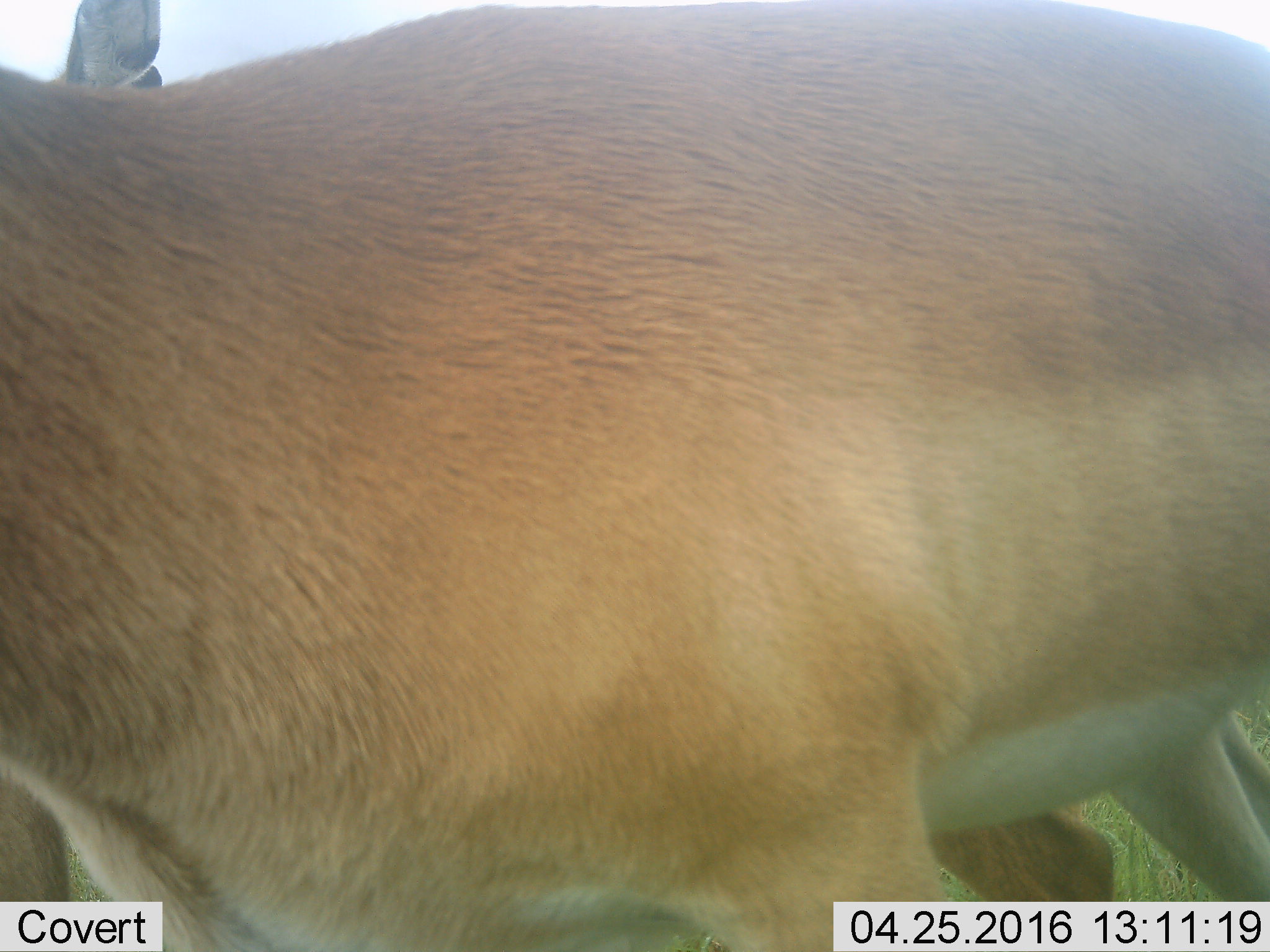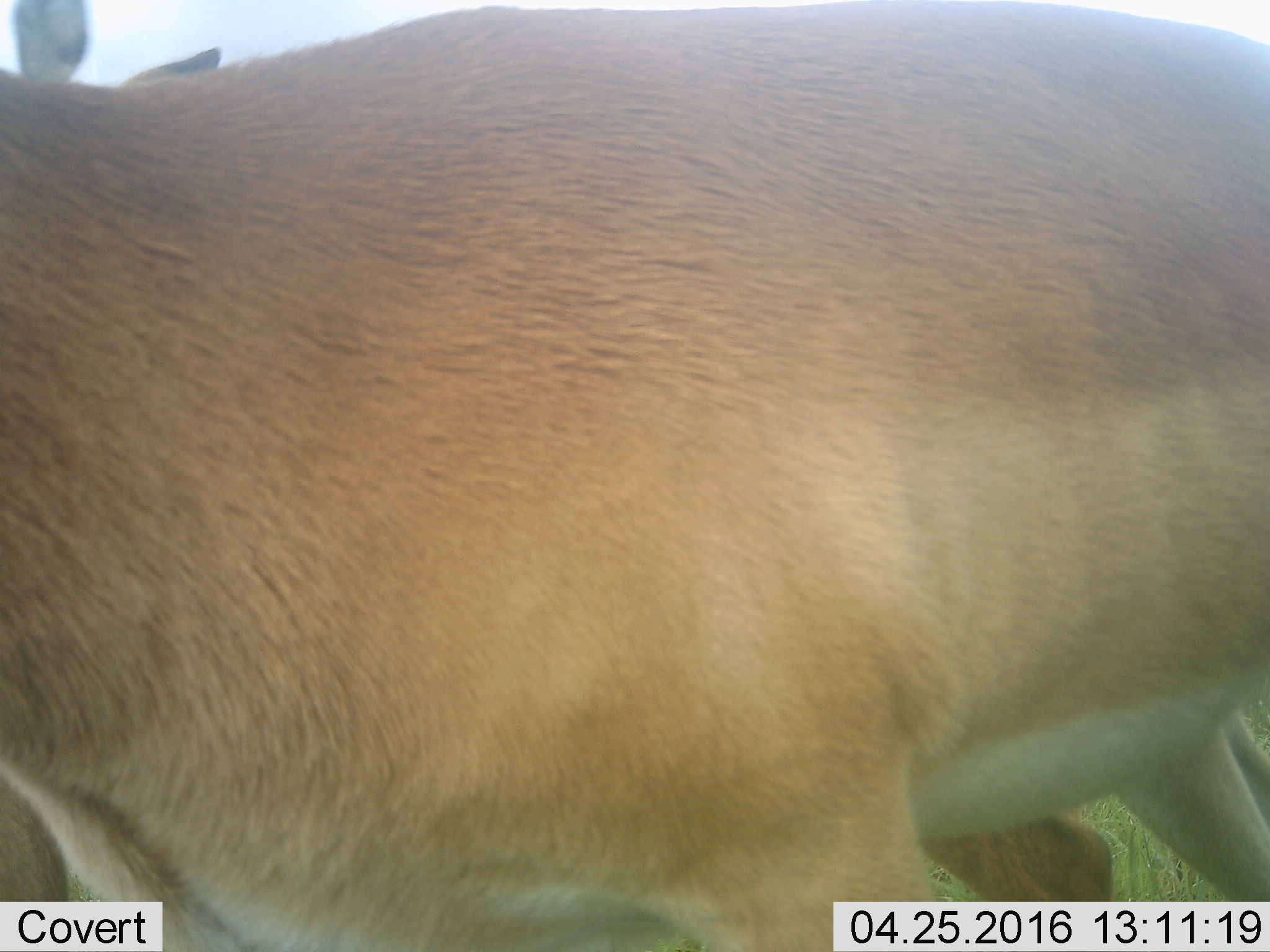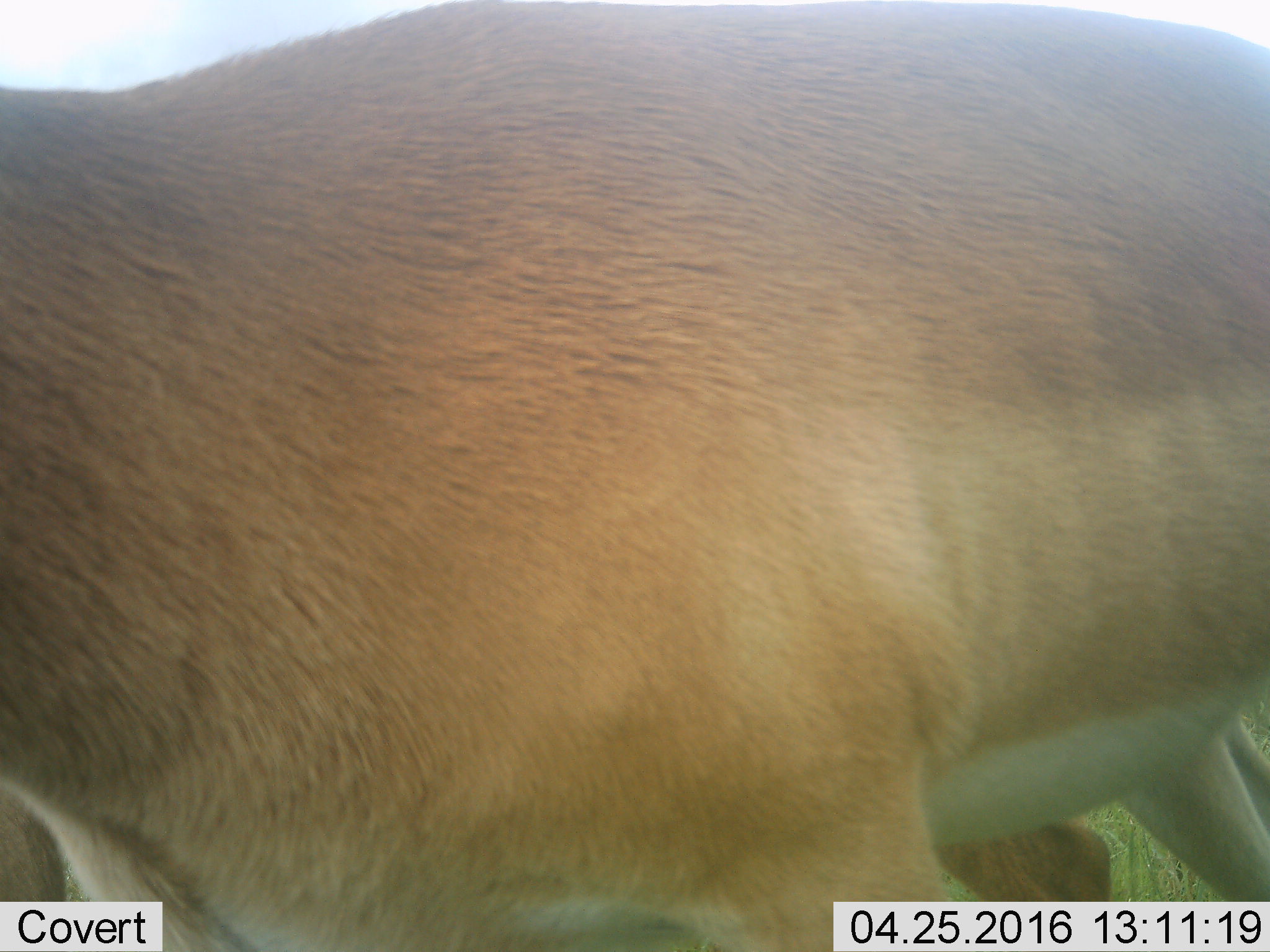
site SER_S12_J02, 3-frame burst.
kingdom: Animalia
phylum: Chordata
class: Mammalia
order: Artiodactyla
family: Bovidae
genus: Aepyceros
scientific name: Aepyceros melampus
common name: impala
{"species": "impala (Aepyceros melampus)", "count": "2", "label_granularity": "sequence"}